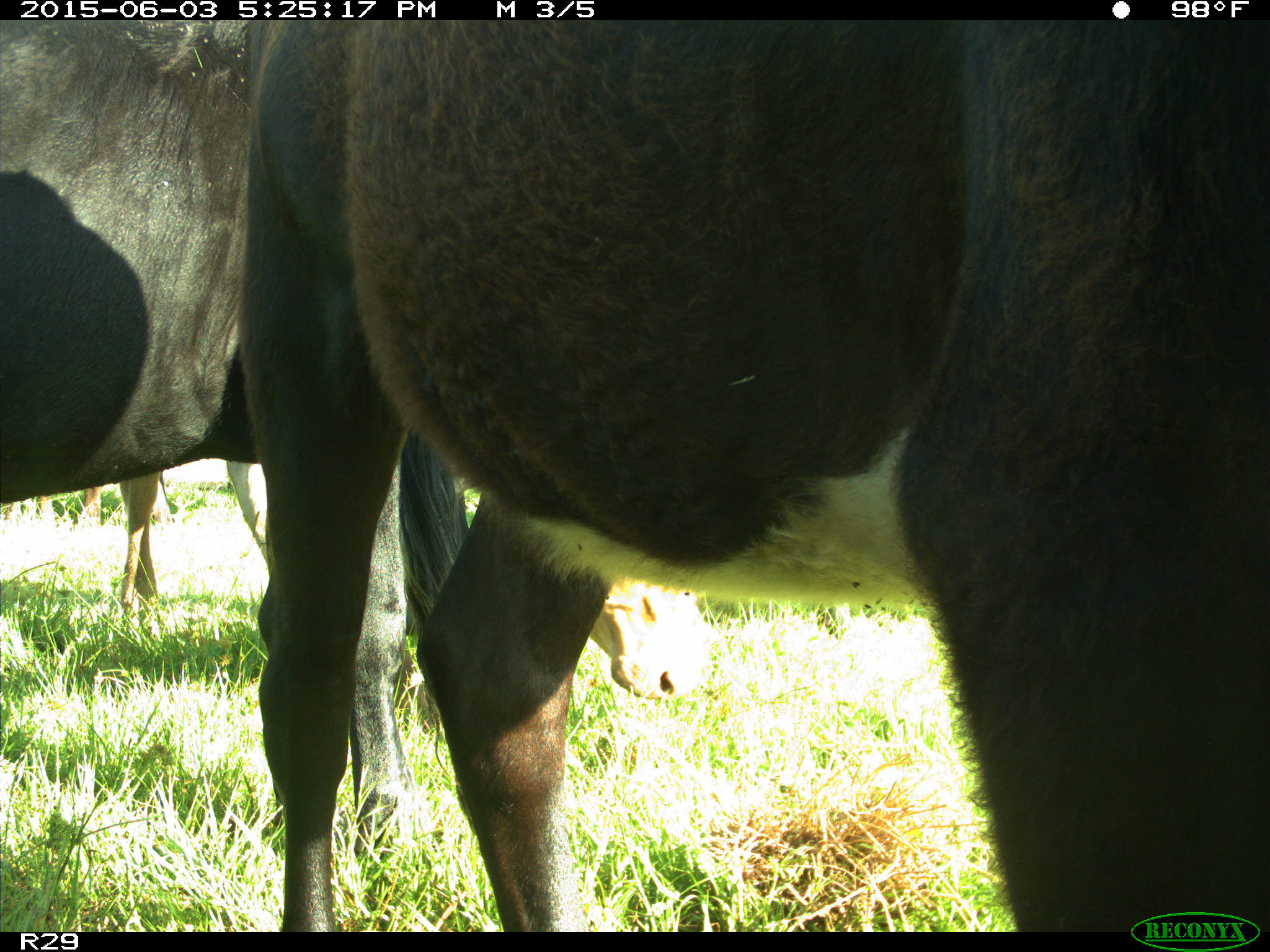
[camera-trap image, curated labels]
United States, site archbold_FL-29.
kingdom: Animalia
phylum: Chordata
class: Mammalia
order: Artiodactyla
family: Bovidae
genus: Bos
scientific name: Bos taurus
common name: domestic cow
Bos taurus (domestic cow).